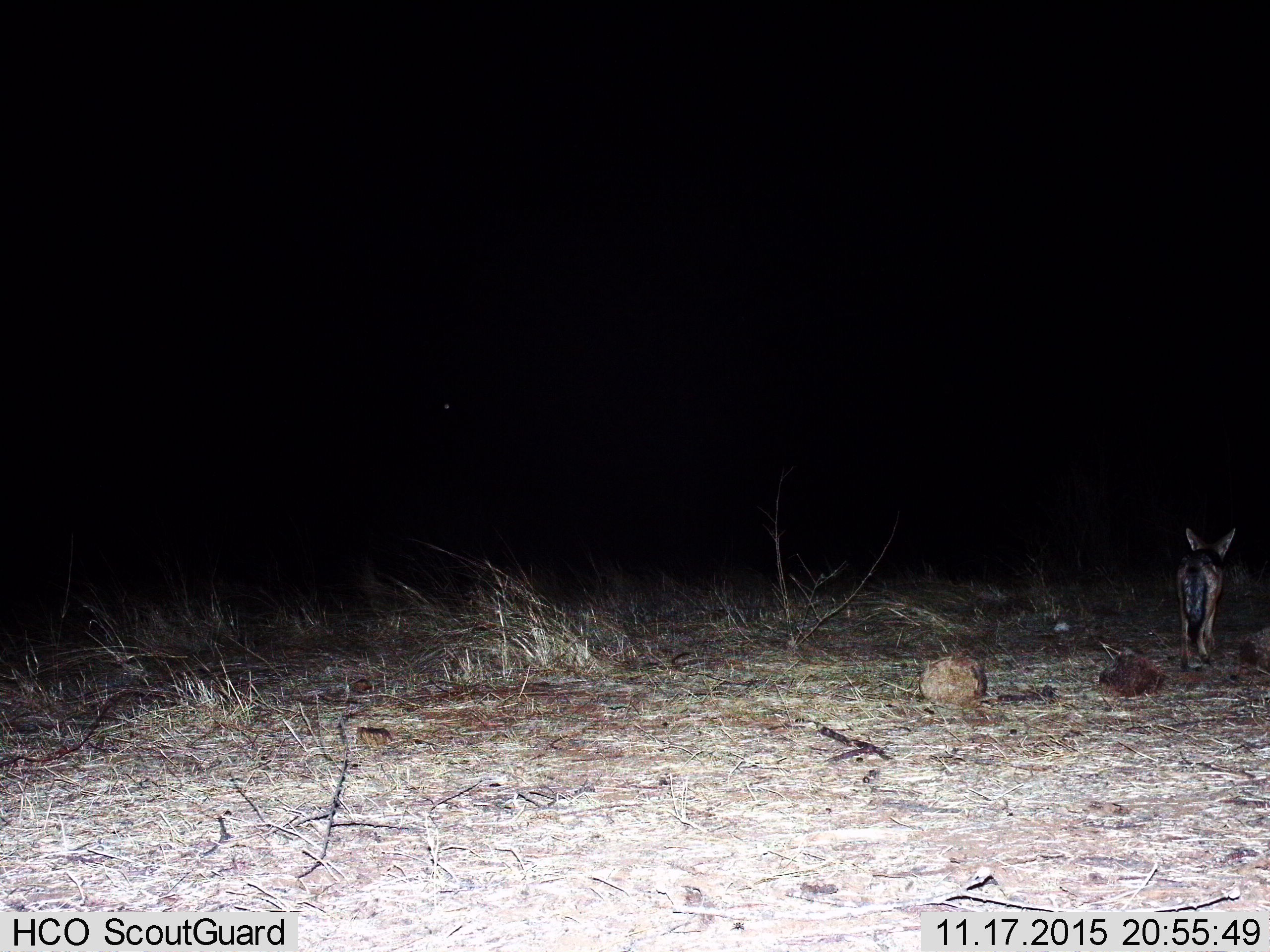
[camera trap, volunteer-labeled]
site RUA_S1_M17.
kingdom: Animalia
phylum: Chordata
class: Mammalia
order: Carnivora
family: Canidae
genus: Lupulella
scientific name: Lupulella mesomelas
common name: black-backed jackal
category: jackalblackbacked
Jackalblackbacked (black-backed jackal) (Lupulella mesomelas), count 1. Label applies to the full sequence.